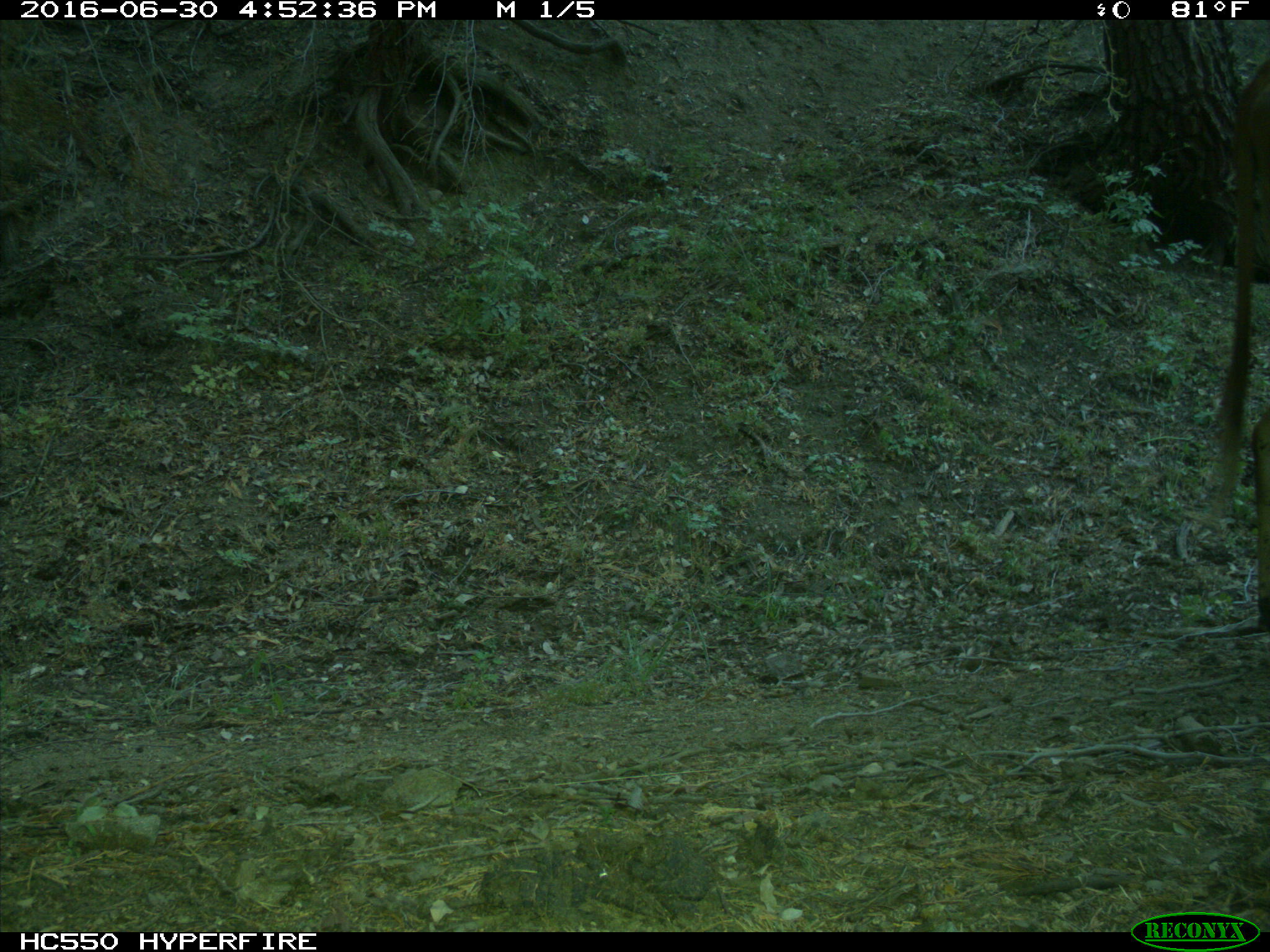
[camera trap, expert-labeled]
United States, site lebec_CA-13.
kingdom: Animalia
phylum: Chordata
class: Mammalia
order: Artiodactyla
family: Bovidae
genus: Bos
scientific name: Bos taurus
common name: domestic cow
Bos taurus (domestic cow).